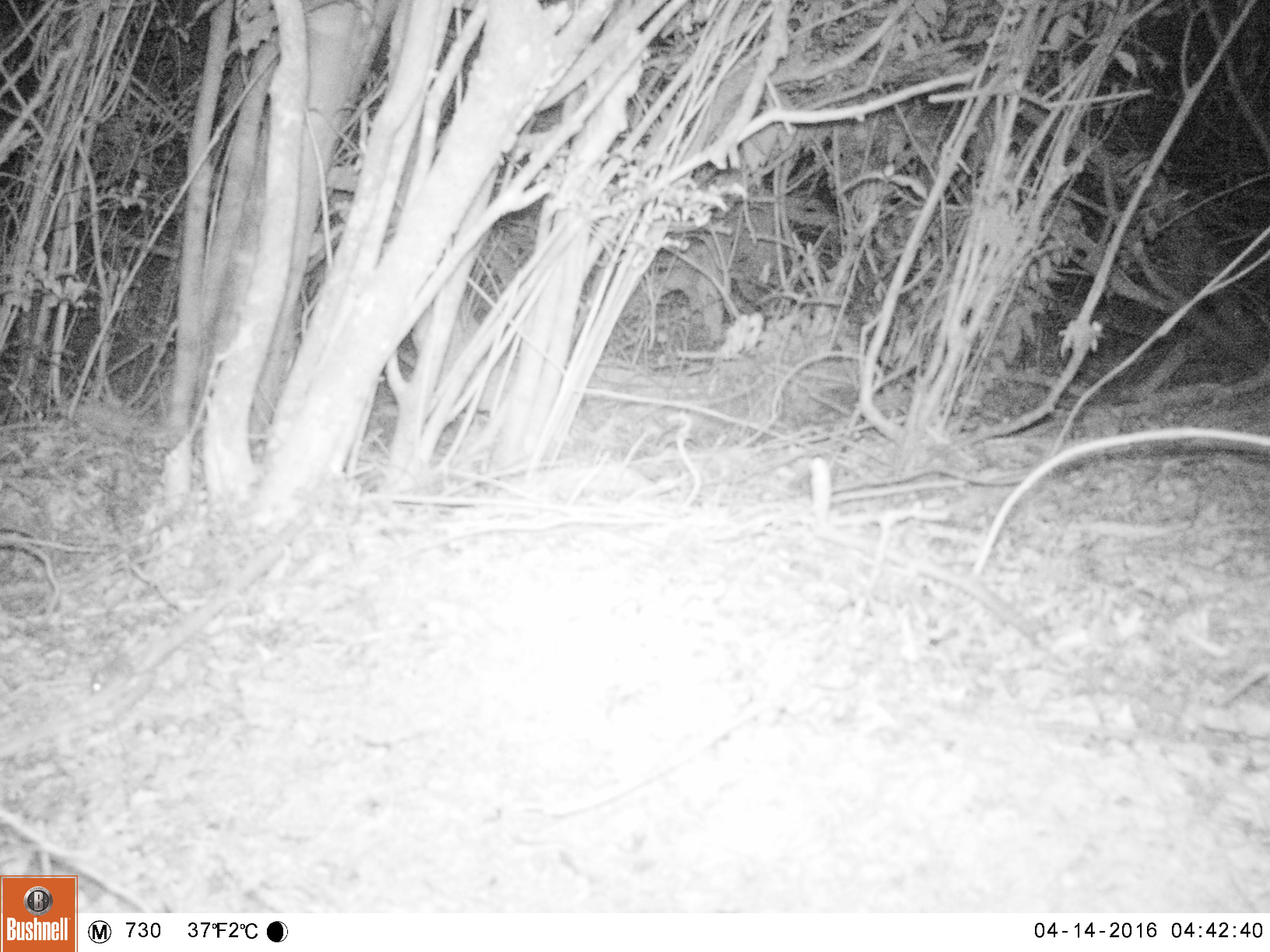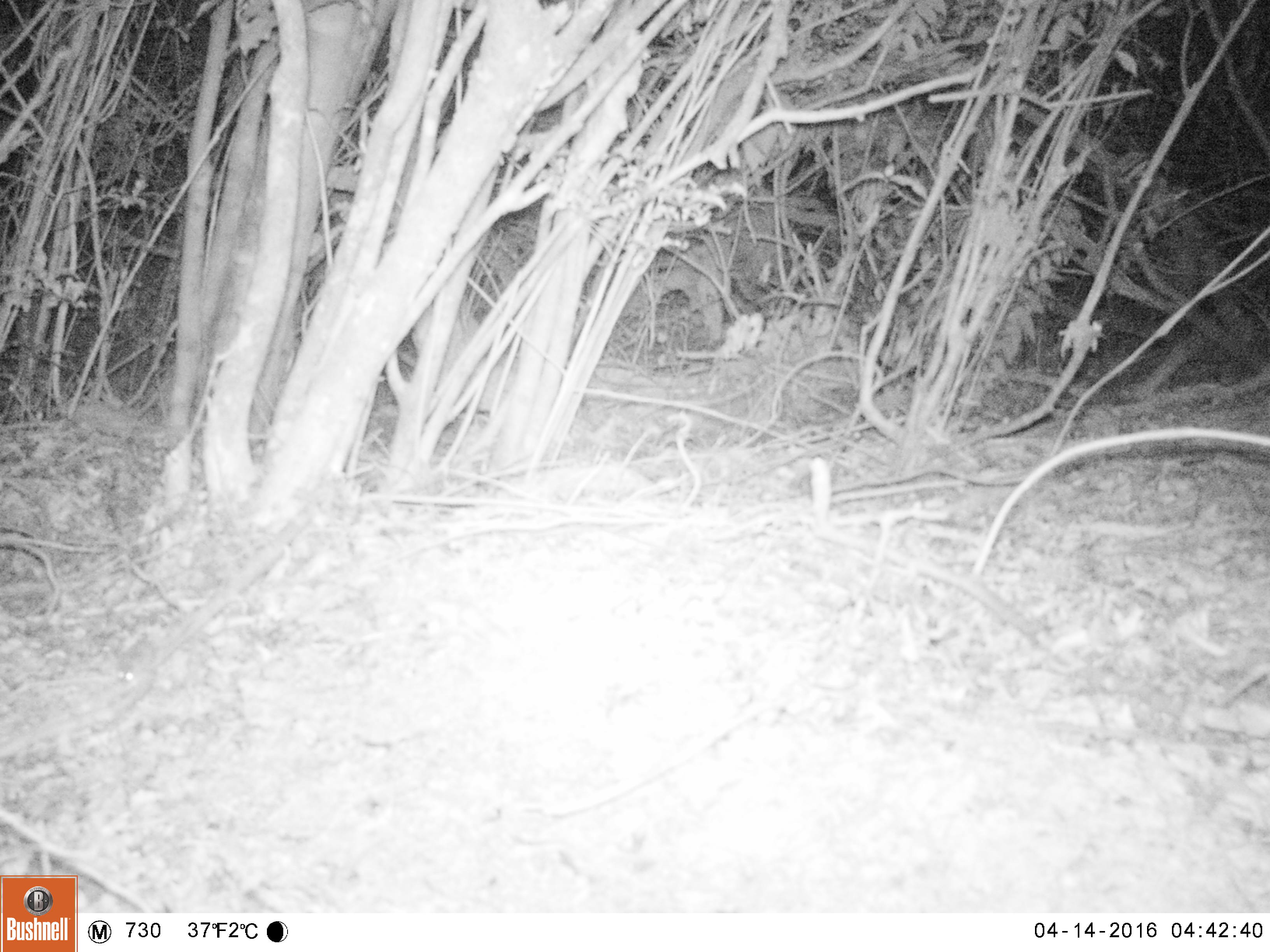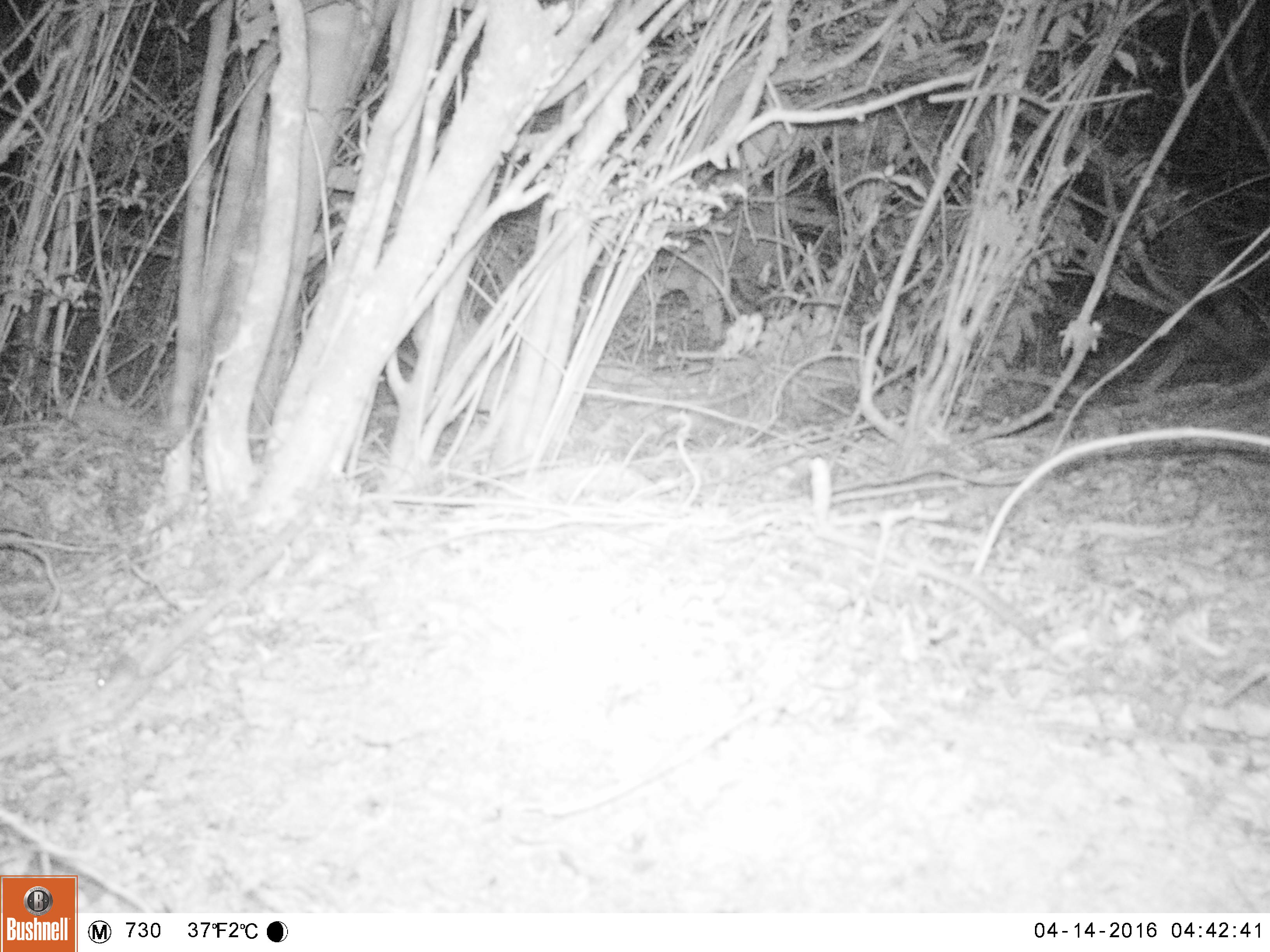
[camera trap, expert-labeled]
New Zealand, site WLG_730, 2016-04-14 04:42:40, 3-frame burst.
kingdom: Animalia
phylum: Chordata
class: Mammalia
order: Rodentia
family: Muridae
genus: Mus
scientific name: Mus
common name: mouse